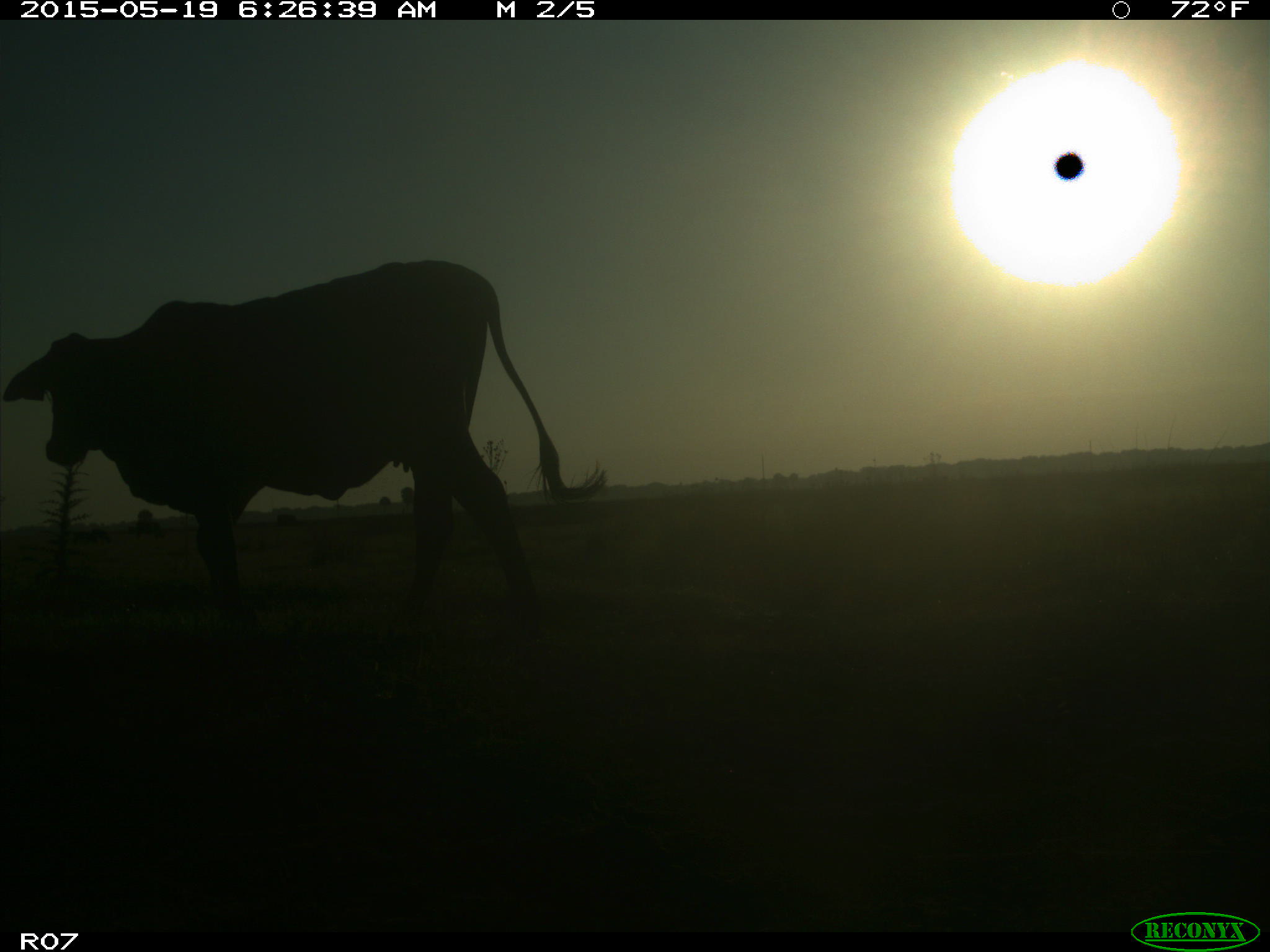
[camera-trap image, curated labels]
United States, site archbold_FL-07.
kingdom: Animalia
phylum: Chordata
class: Mammalia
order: Artiodactyla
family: Bovidae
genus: Bos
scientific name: Bos taurus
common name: domestic cow